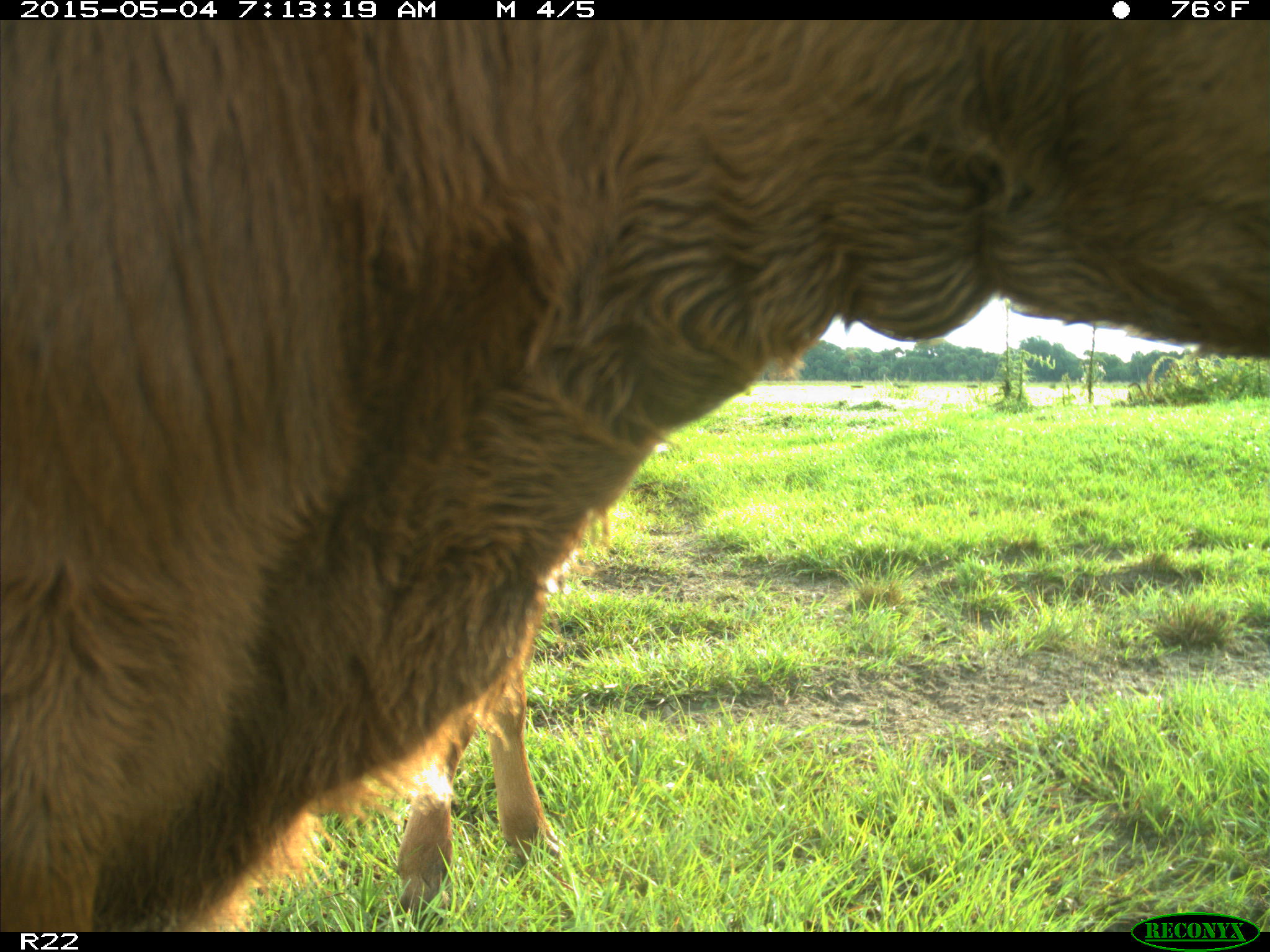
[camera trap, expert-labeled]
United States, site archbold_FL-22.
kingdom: Animalia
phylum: Chordata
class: Mammalia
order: Artiodactyla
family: Bovidae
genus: Bos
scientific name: Bos taurus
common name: domestic cow